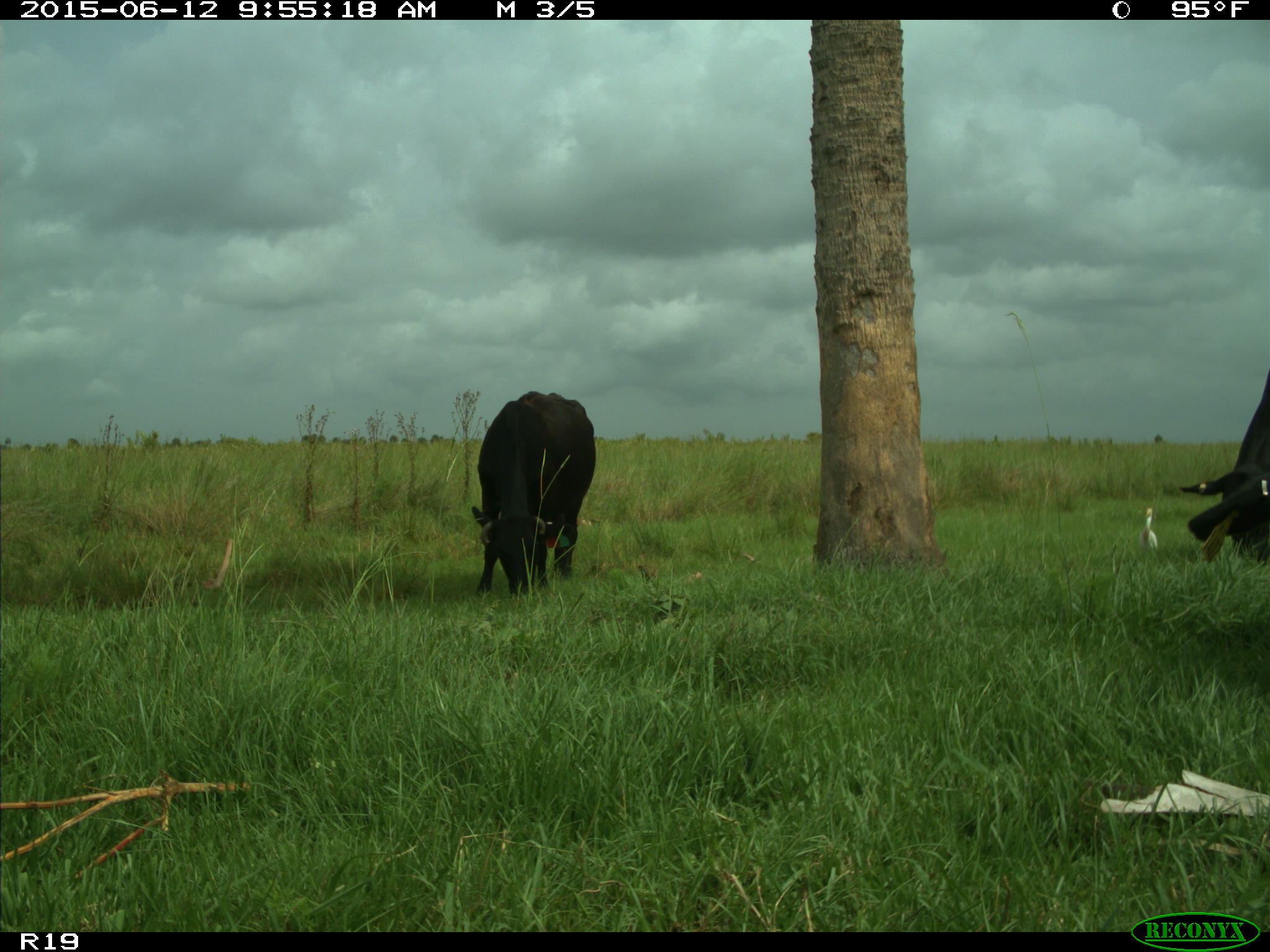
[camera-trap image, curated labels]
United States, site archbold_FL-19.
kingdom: Animalia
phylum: Chordata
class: Mammalia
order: Artiodactyla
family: Bovidae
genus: Bos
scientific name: Bos taurus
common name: domestic cow